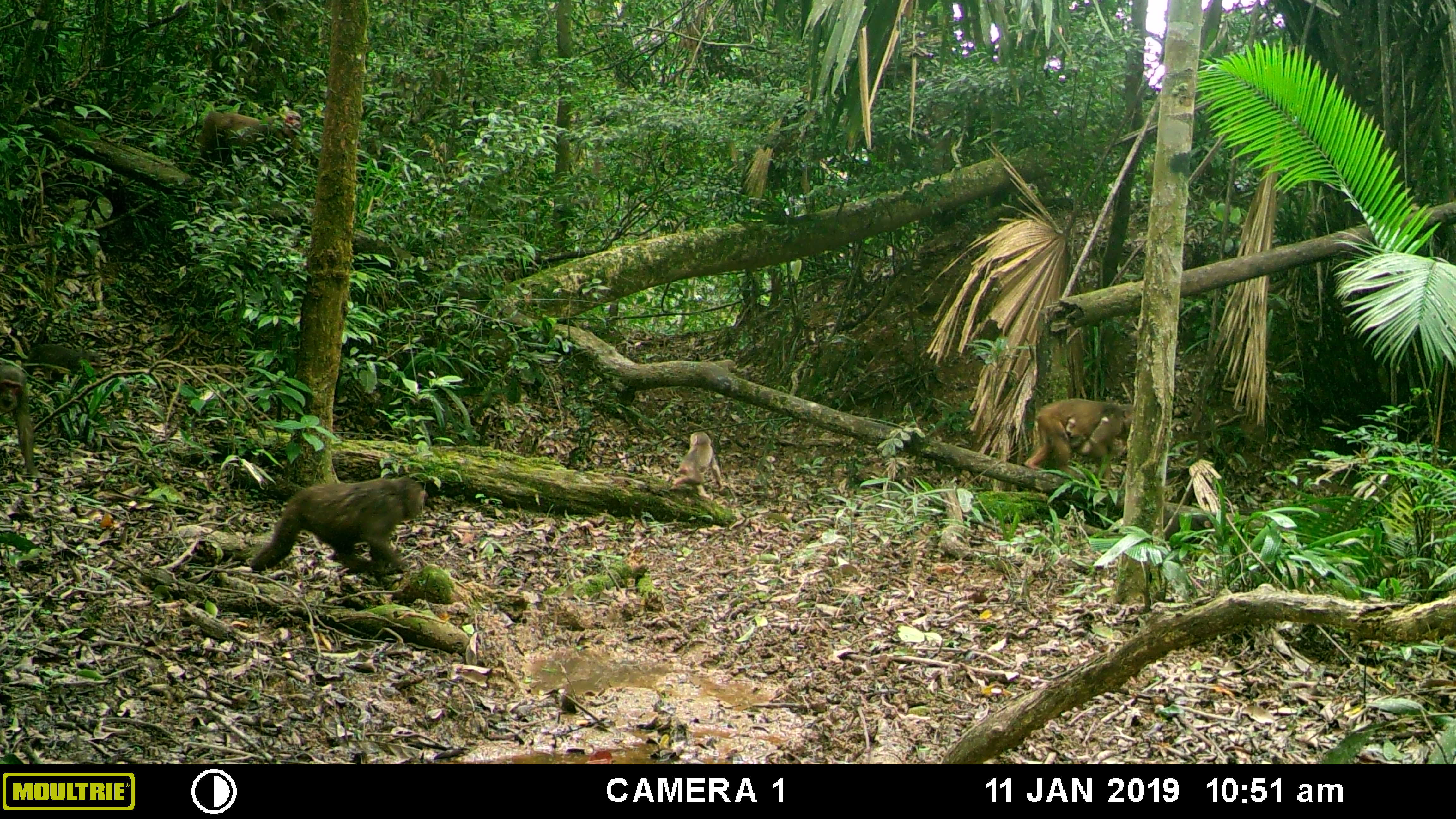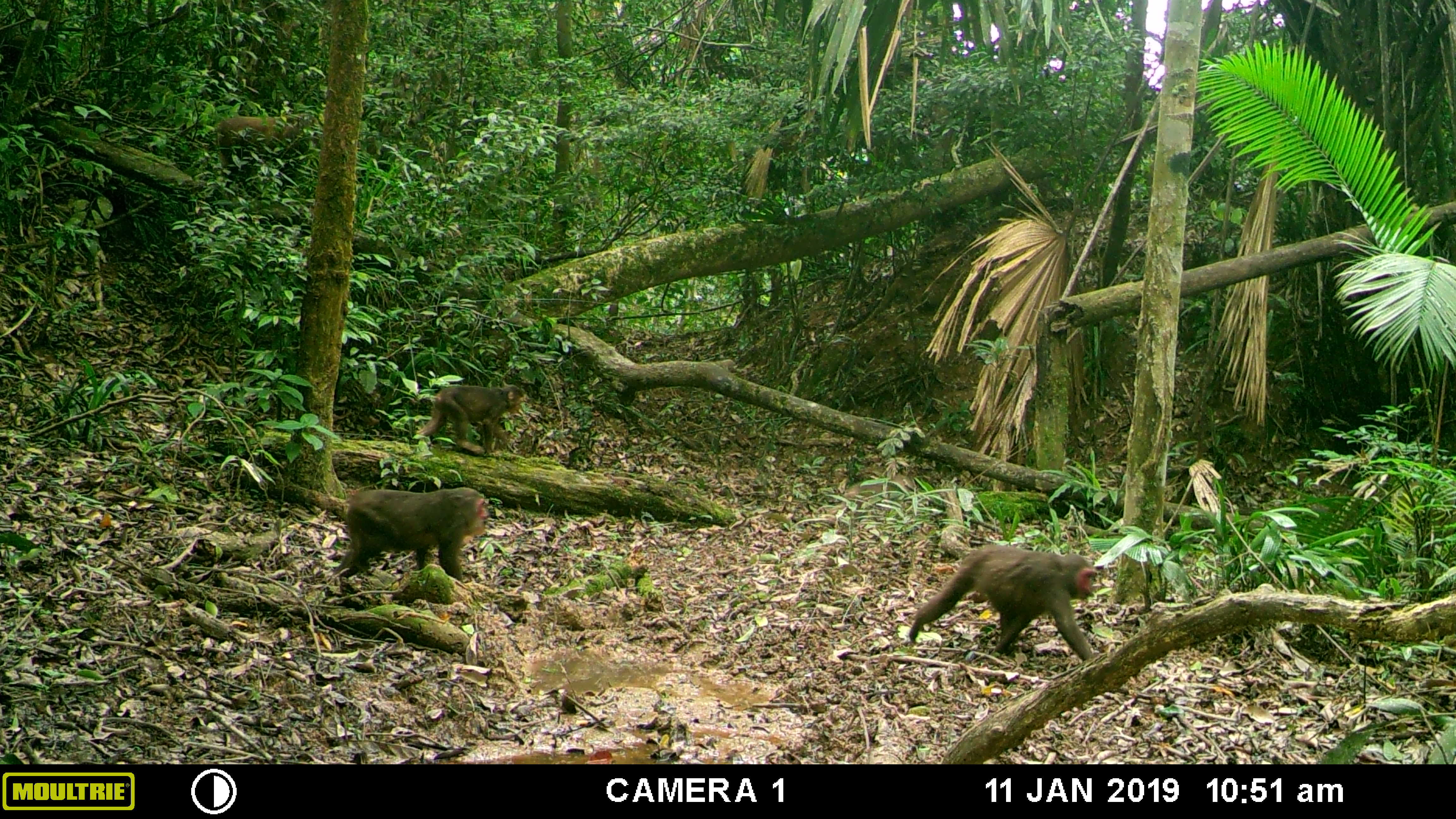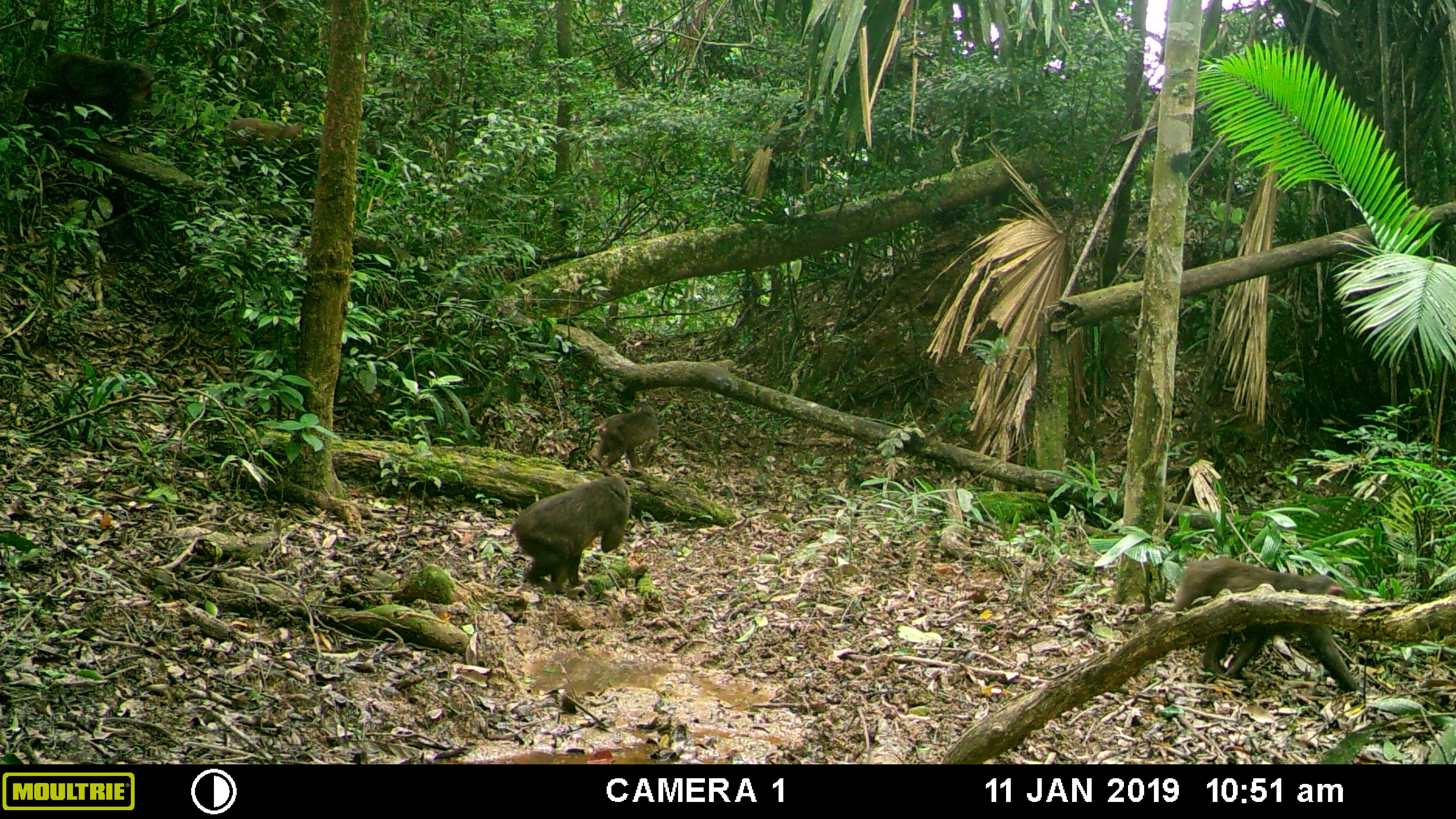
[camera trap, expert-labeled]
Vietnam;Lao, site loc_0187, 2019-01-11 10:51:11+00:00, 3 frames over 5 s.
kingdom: Animalia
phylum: Chordata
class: Mammalia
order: Primates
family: Cercopithecidae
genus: Macaca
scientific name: Macaca arctoides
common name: stump-tailed macaque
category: stump tailed macaque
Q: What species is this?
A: Stump tailed macaque (stump-tailed macaque) (Macaca arctoides).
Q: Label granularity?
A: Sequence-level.